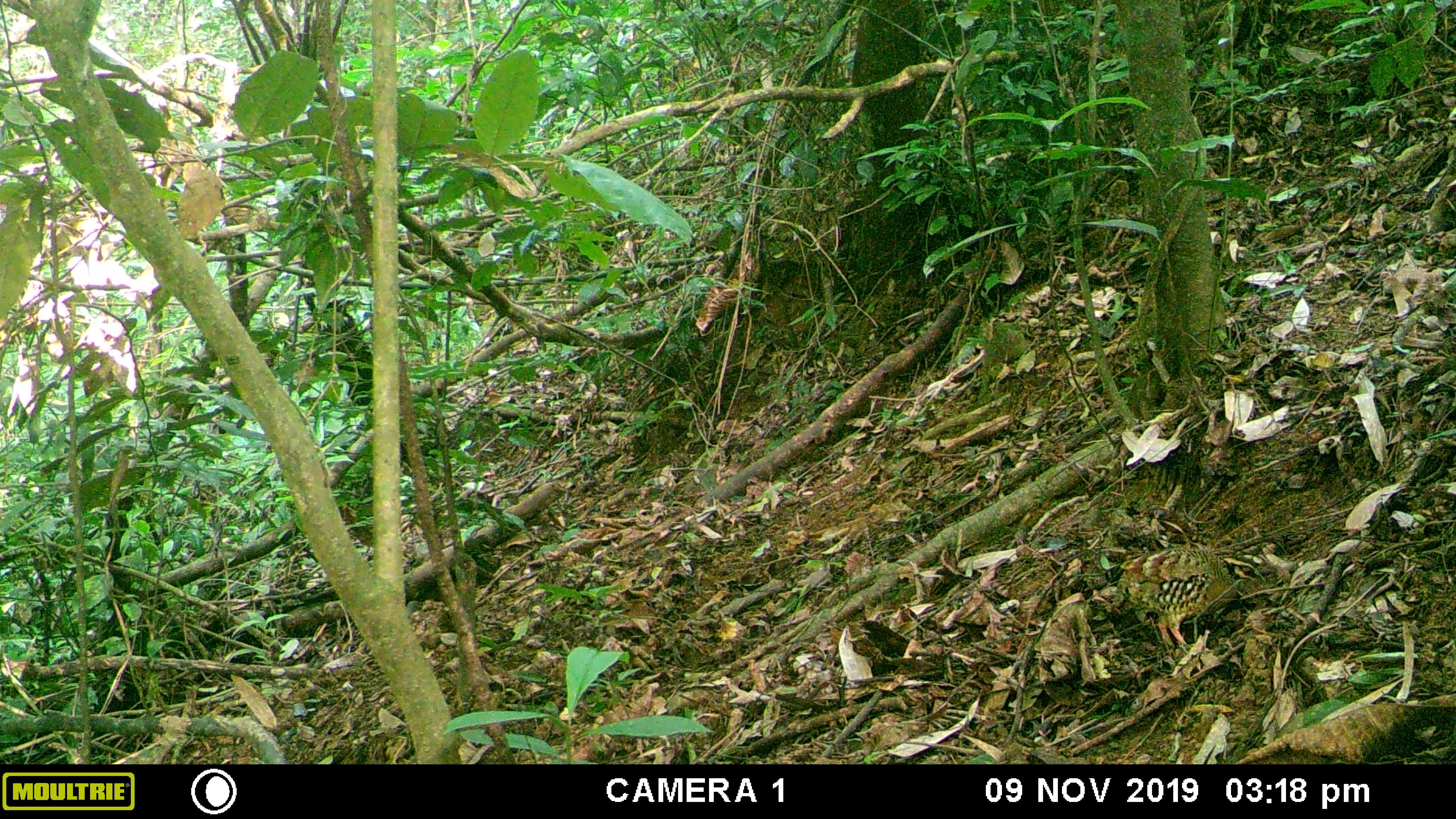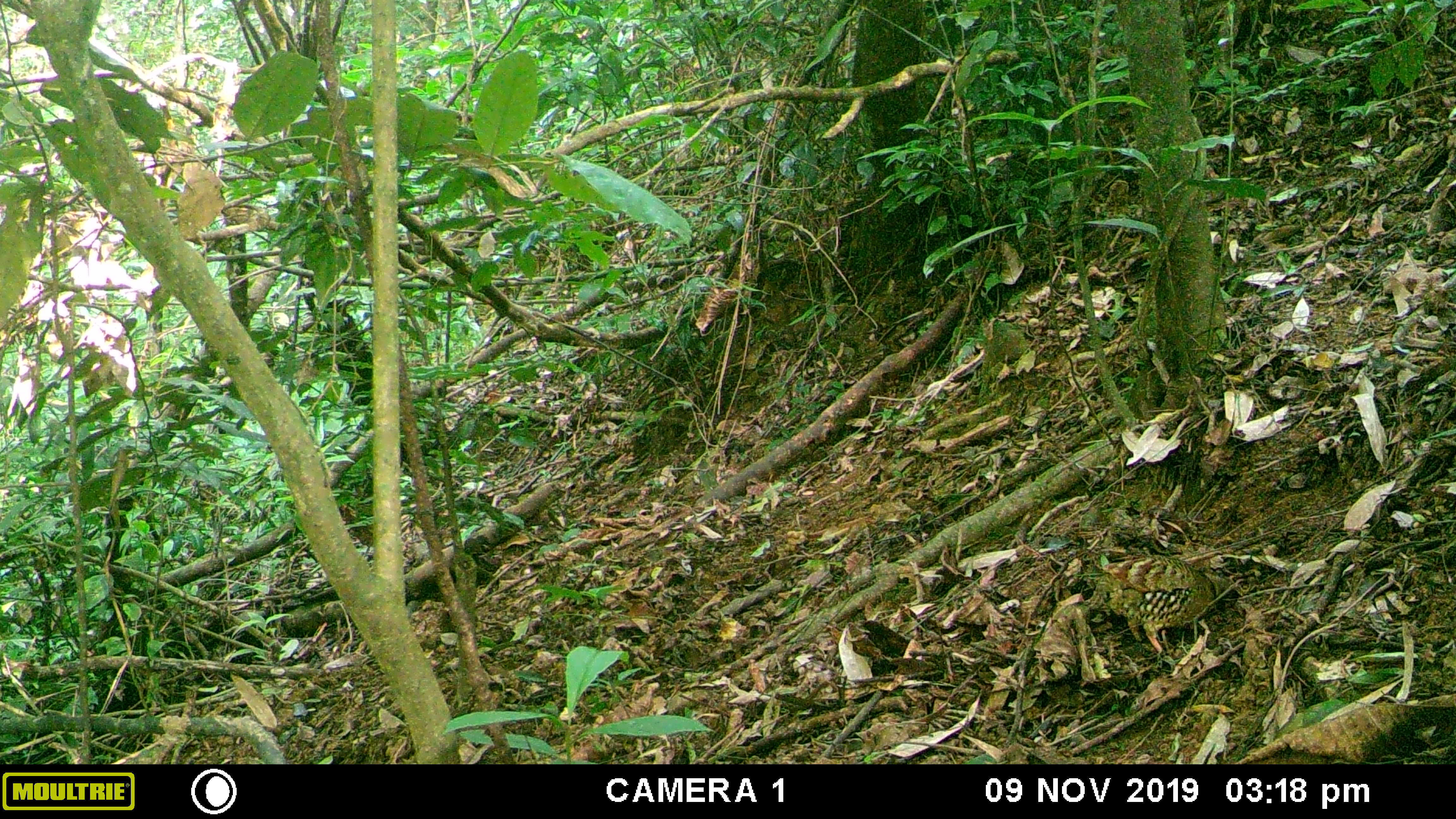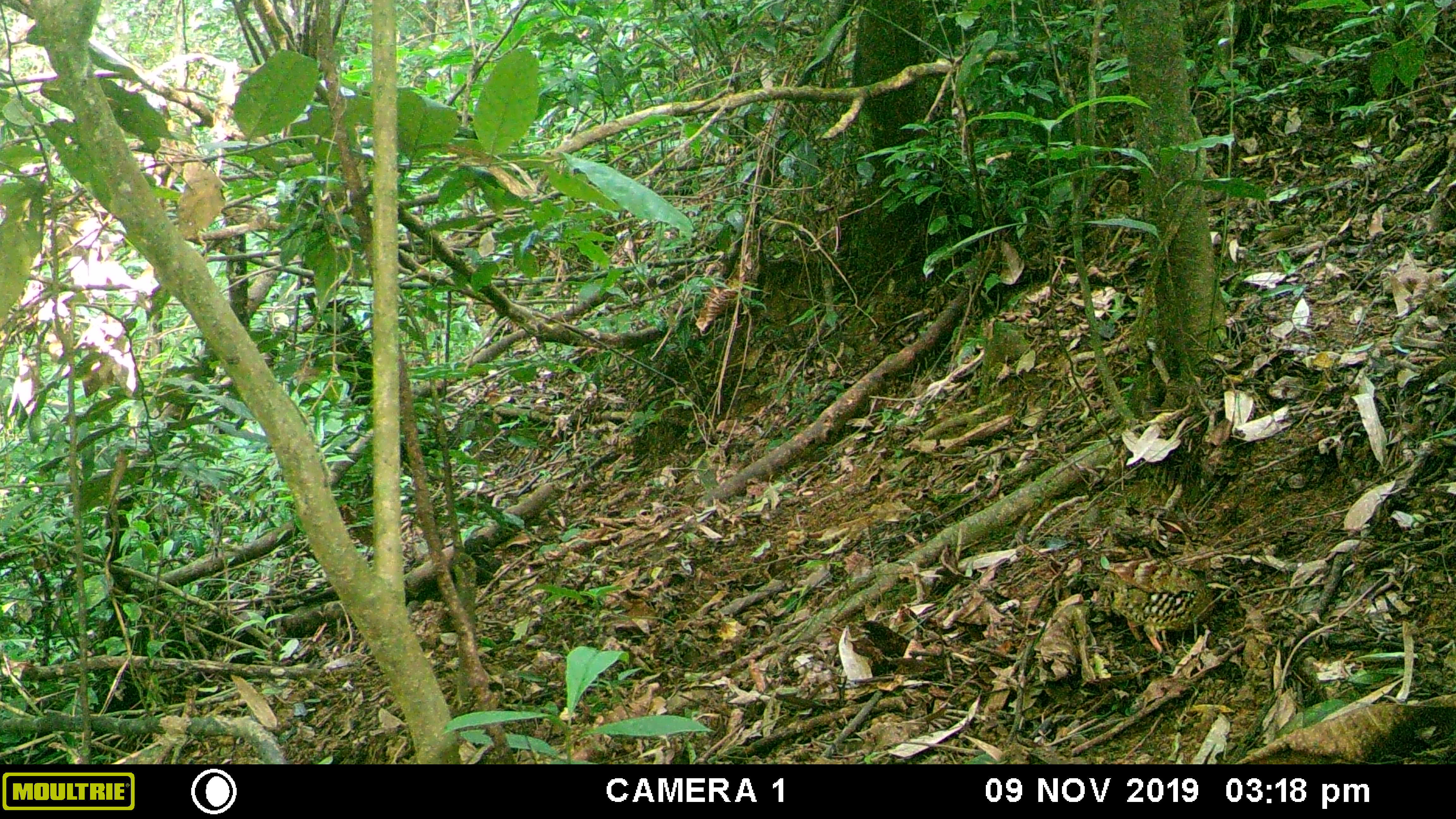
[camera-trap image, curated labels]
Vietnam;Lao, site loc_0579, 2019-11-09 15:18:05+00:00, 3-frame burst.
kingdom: Animalia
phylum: Chordata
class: Aves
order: Galliformes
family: Phasianidae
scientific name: Phasianidae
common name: partridge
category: unidentified partridge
Unidentified partridge (partridge) (Phasianidae). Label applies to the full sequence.